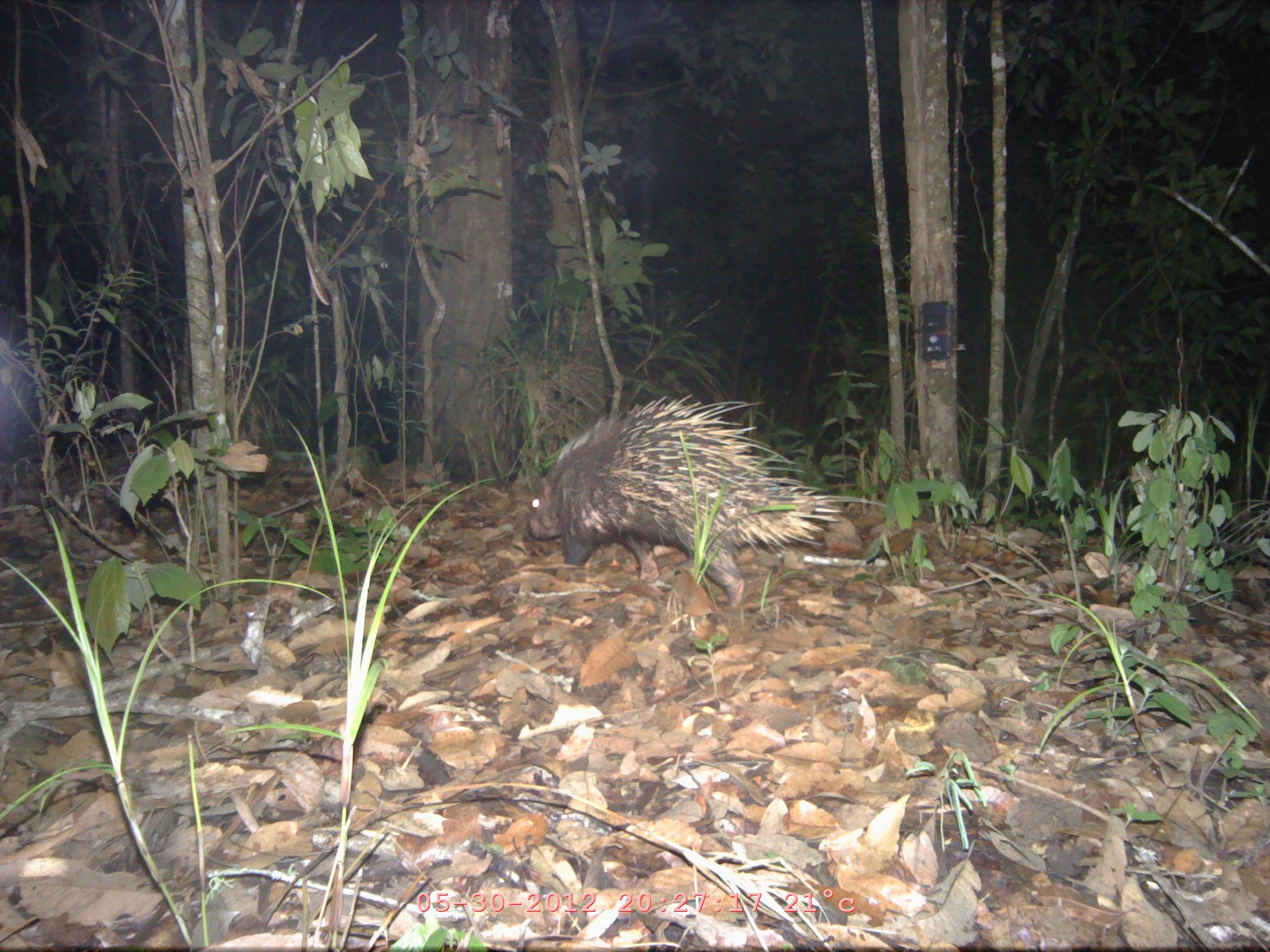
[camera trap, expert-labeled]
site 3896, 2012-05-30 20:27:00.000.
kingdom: Animalia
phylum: Chordata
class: Mammalia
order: Rodentia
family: Hystricidae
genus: Hystrix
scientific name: Hystrix brachyura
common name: east asian porcupine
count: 1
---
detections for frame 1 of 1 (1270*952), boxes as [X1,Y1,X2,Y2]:
hystrix brachyura: [526,391,886,608]